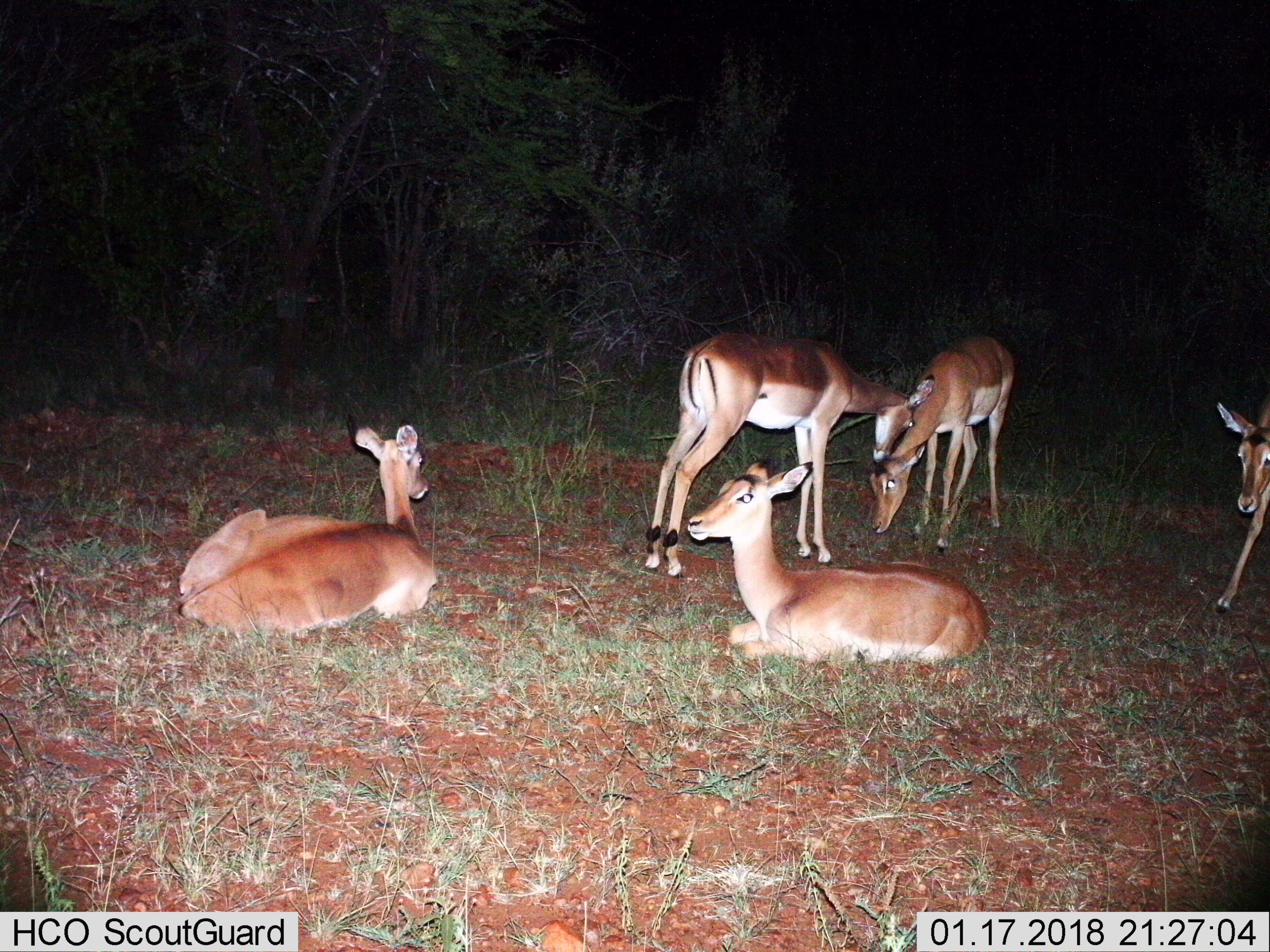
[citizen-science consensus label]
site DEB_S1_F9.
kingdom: Animalia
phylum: Chordata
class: Mammalia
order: Artiodactyla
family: Bovidae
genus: Aepyceros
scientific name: Aepyceros melampus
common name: impala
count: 5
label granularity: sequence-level